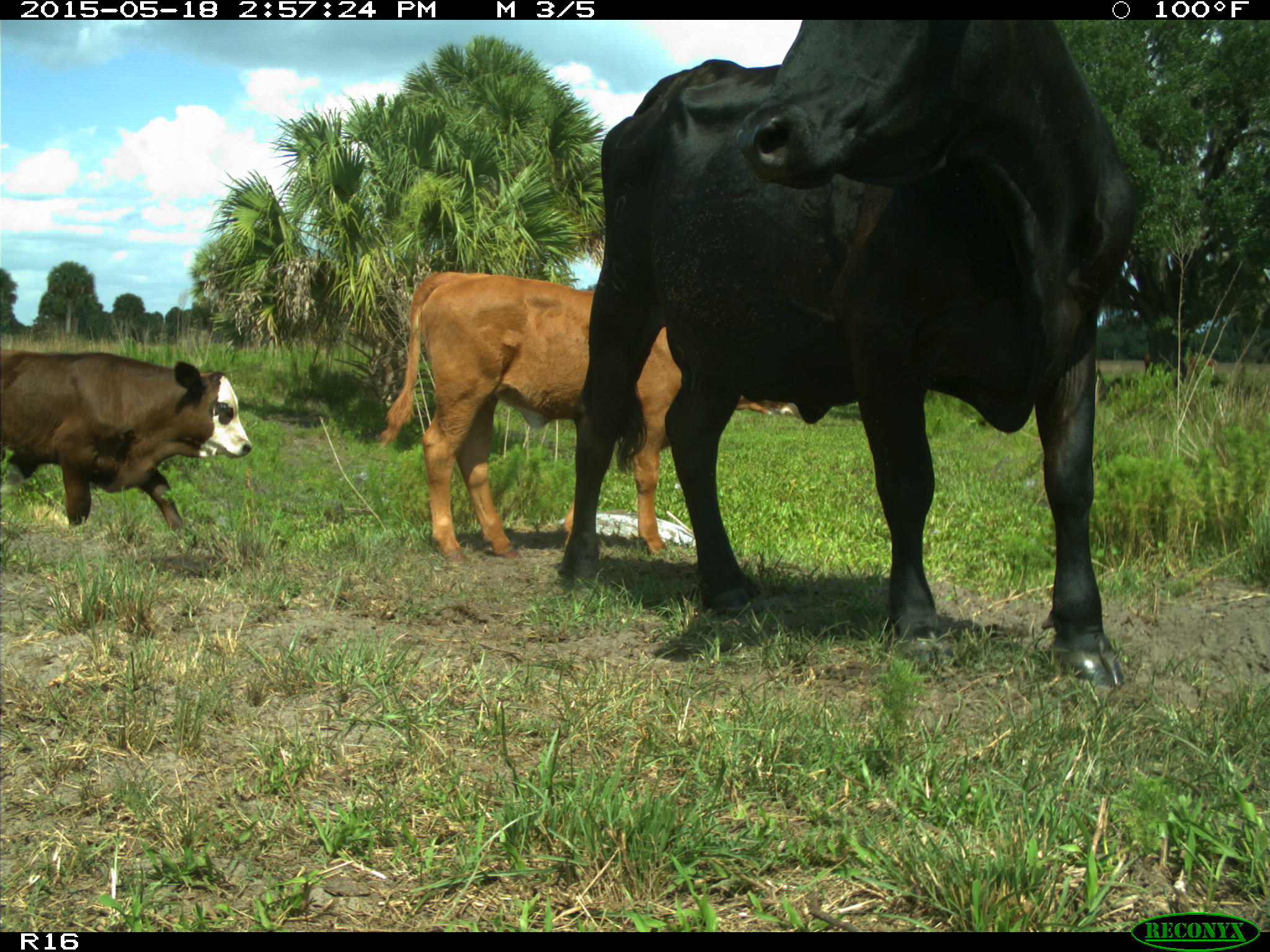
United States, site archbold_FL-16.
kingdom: Animalia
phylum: Chordata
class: Mammalia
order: Artiodactyla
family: Bovidae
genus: Bos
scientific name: Bos taurus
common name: domestic cow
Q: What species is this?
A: Bos taurus (domestic cow).